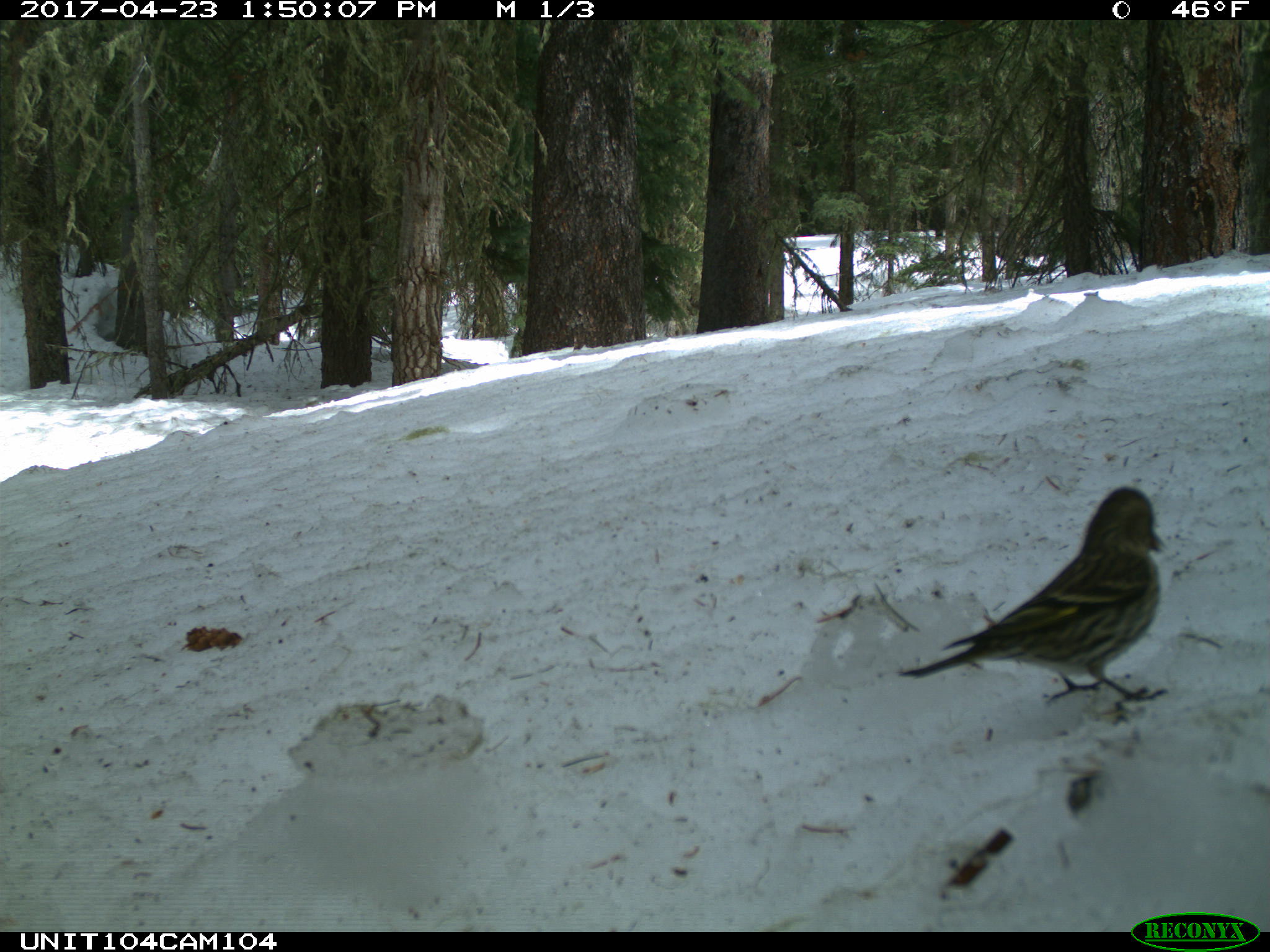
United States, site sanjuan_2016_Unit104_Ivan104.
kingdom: Animalia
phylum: Chordata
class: Aves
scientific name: Aves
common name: birds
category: unidentified bird